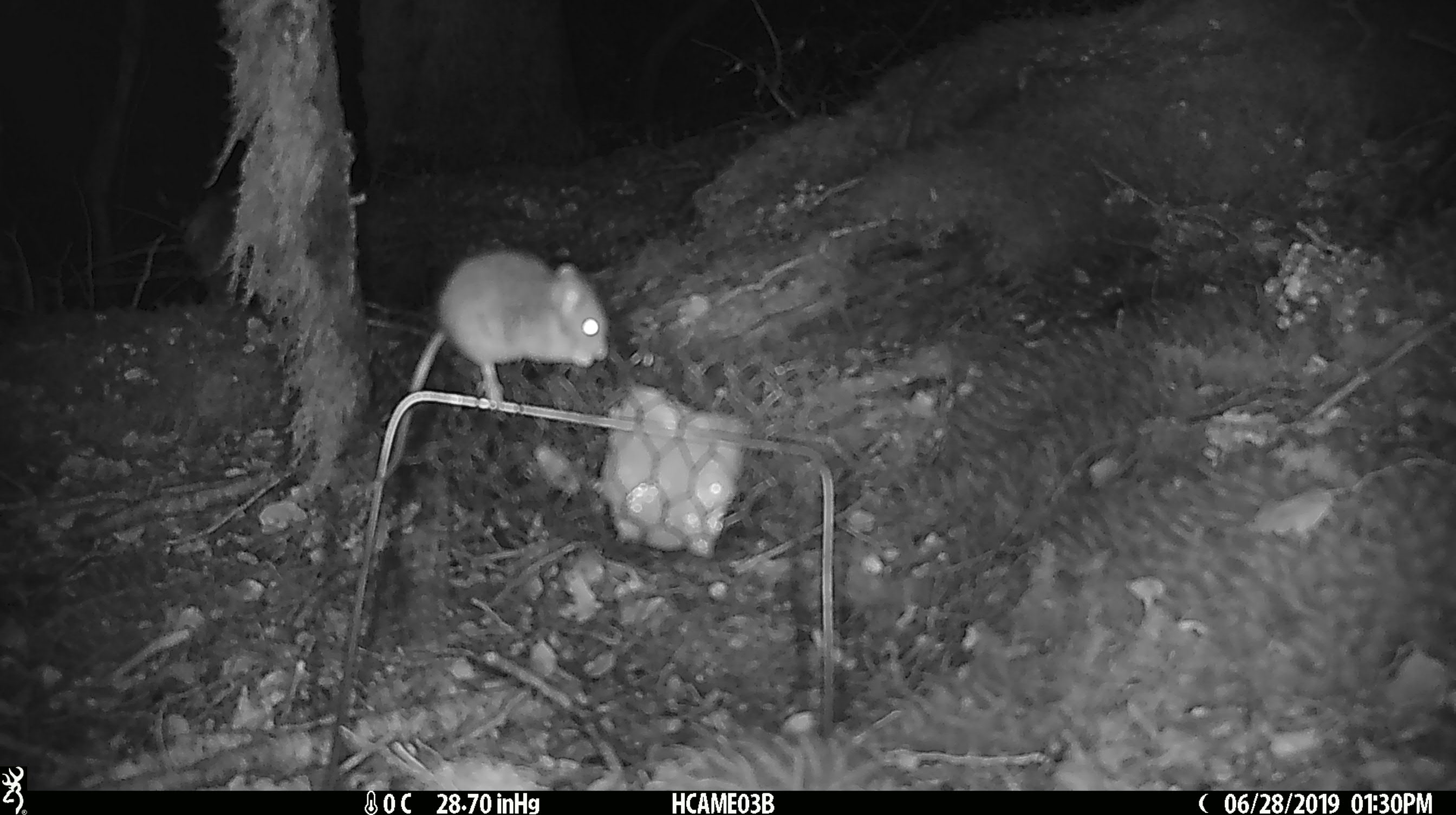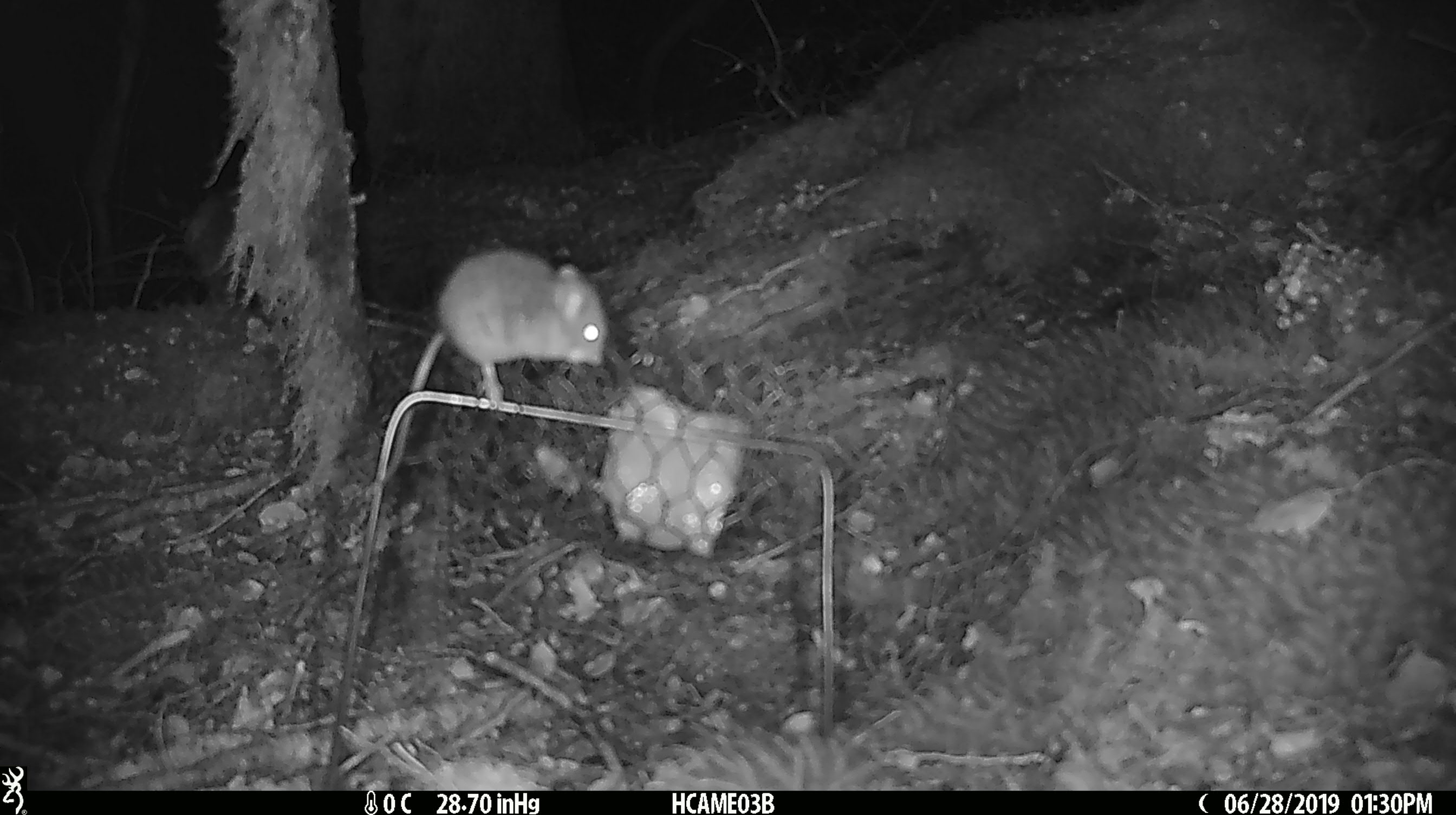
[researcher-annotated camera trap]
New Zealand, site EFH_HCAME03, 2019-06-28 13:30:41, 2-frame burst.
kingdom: Animalia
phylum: Chordata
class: Mammalia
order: Rodentia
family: Muridae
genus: Mus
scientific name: Mus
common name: mouse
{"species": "mouse (Mus)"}